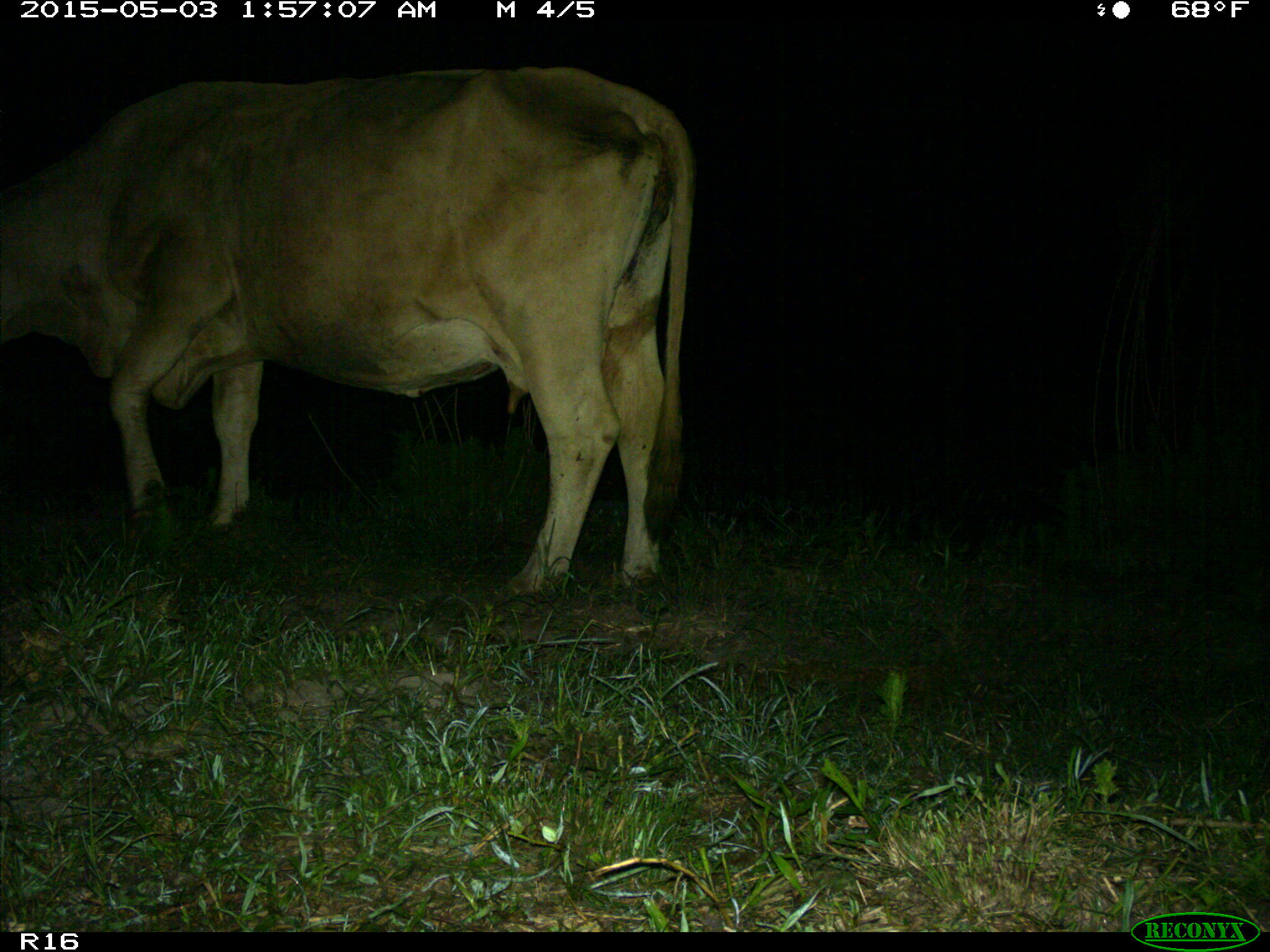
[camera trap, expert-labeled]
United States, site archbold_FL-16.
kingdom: Animalia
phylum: Chordata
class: Mammalia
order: Artiodactyla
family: Bovidae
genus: Bos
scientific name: Bos taurus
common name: domestic cow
Bos taurus (domestic cow).